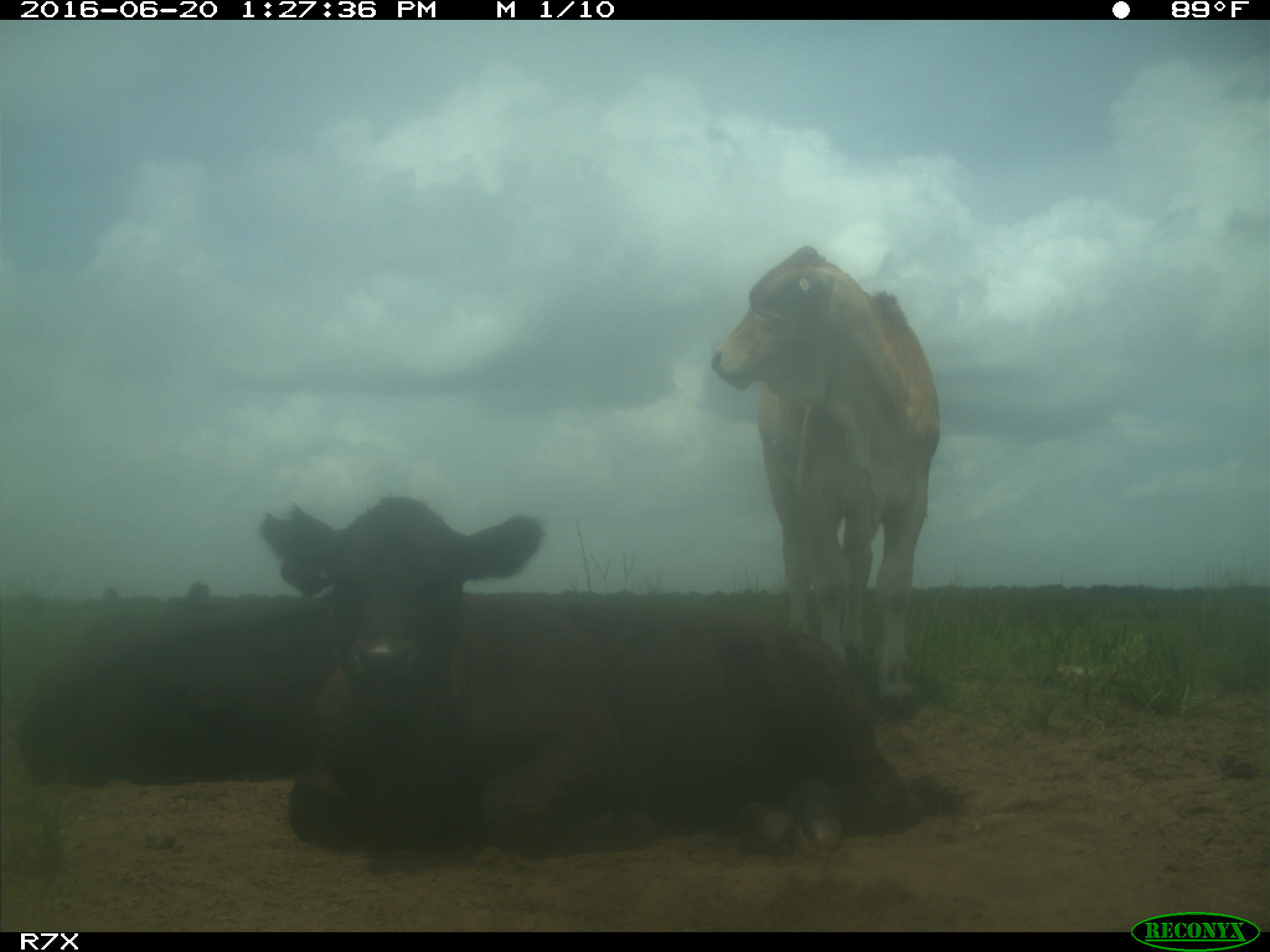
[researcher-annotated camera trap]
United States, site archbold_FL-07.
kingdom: Animalia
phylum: Chordata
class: Mammalia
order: Artiodactyla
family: Bovidae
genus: Bos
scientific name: Bos taurus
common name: domestic cow